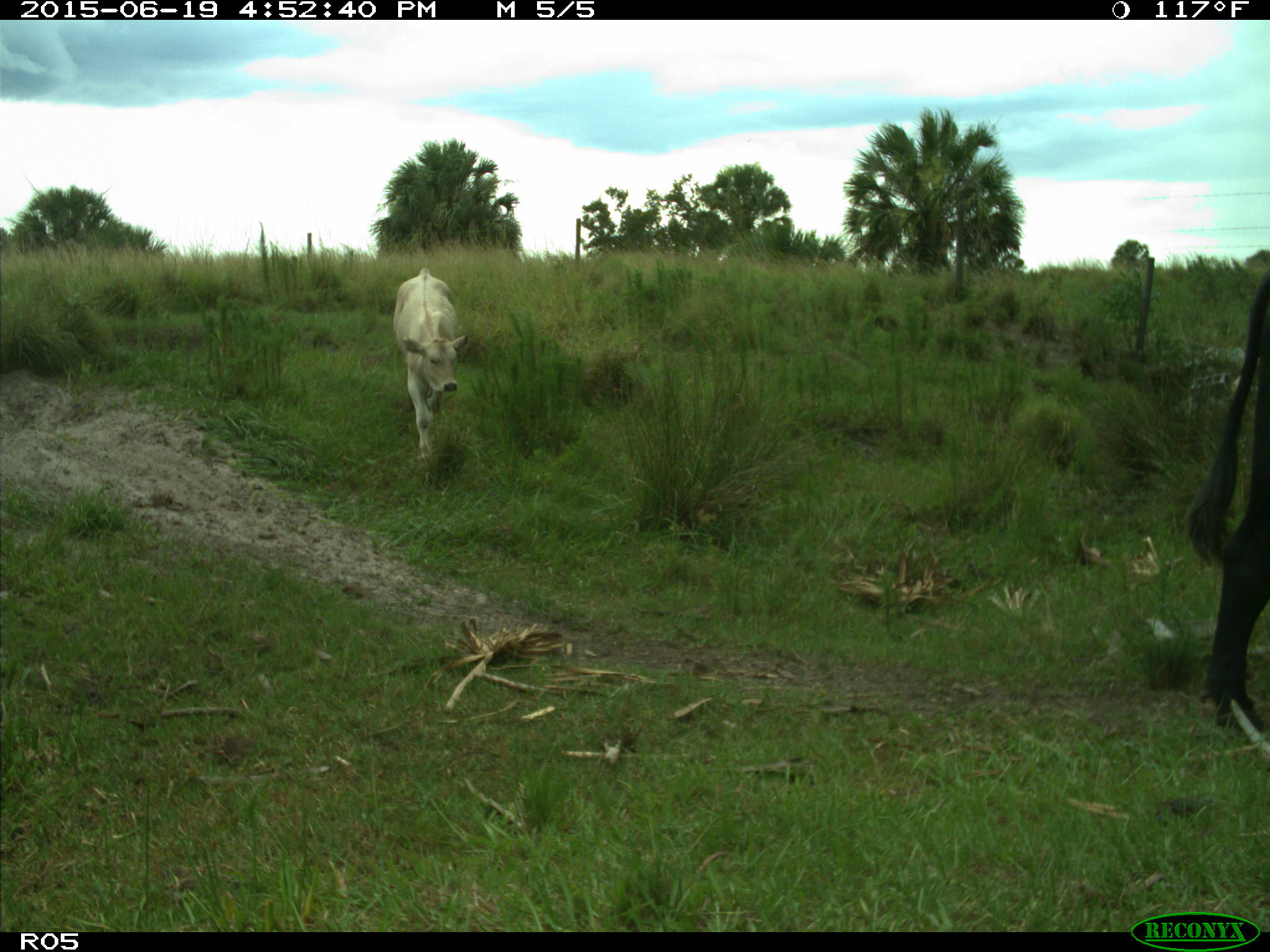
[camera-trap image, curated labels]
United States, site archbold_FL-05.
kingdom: Animalia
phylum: Chordata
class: Mammalia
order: Artiodactyla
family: Bovidae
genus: Bos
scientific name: Bos taurus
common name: domestic cow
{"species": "Bos taurus (domestic cow)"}